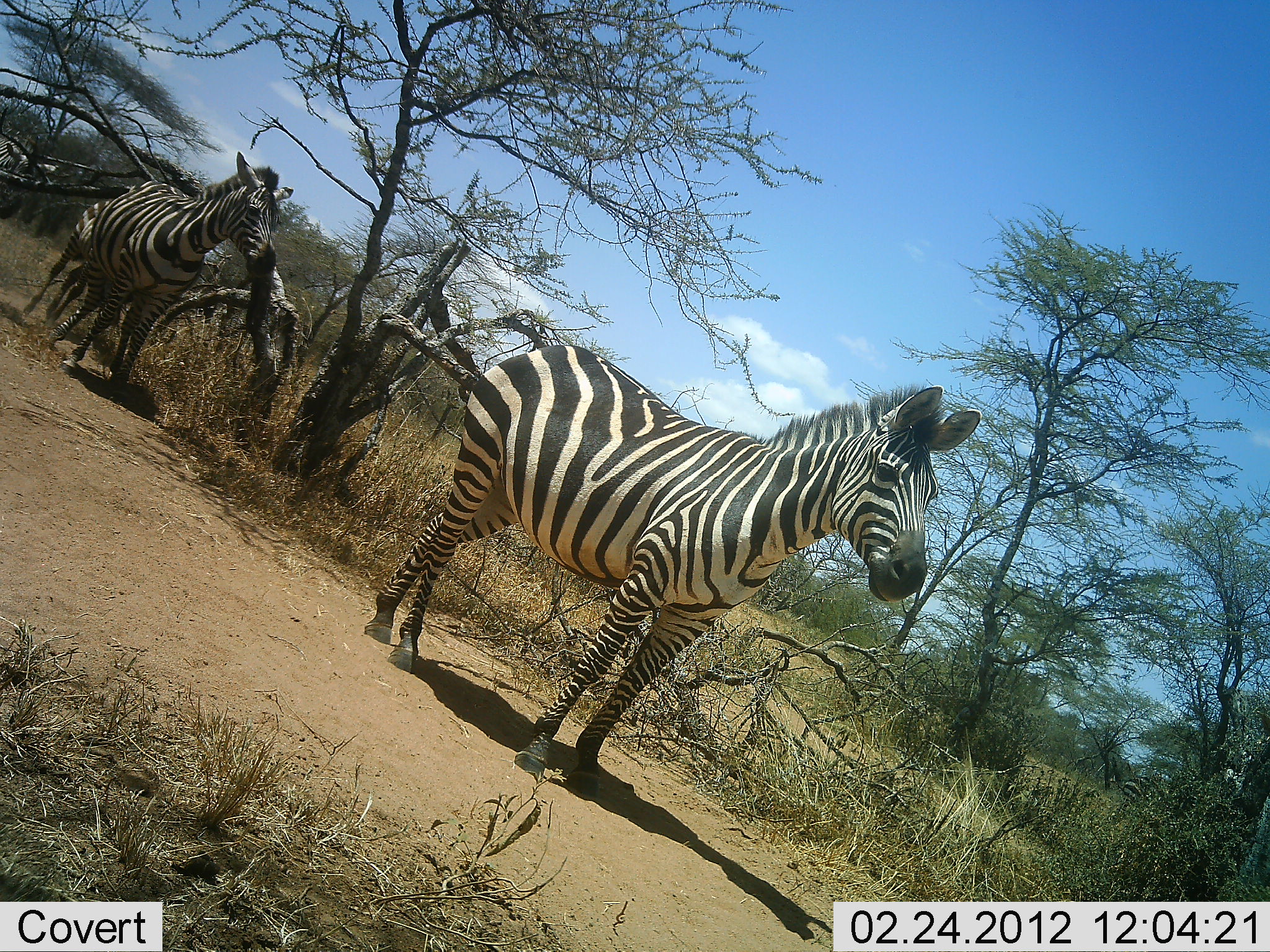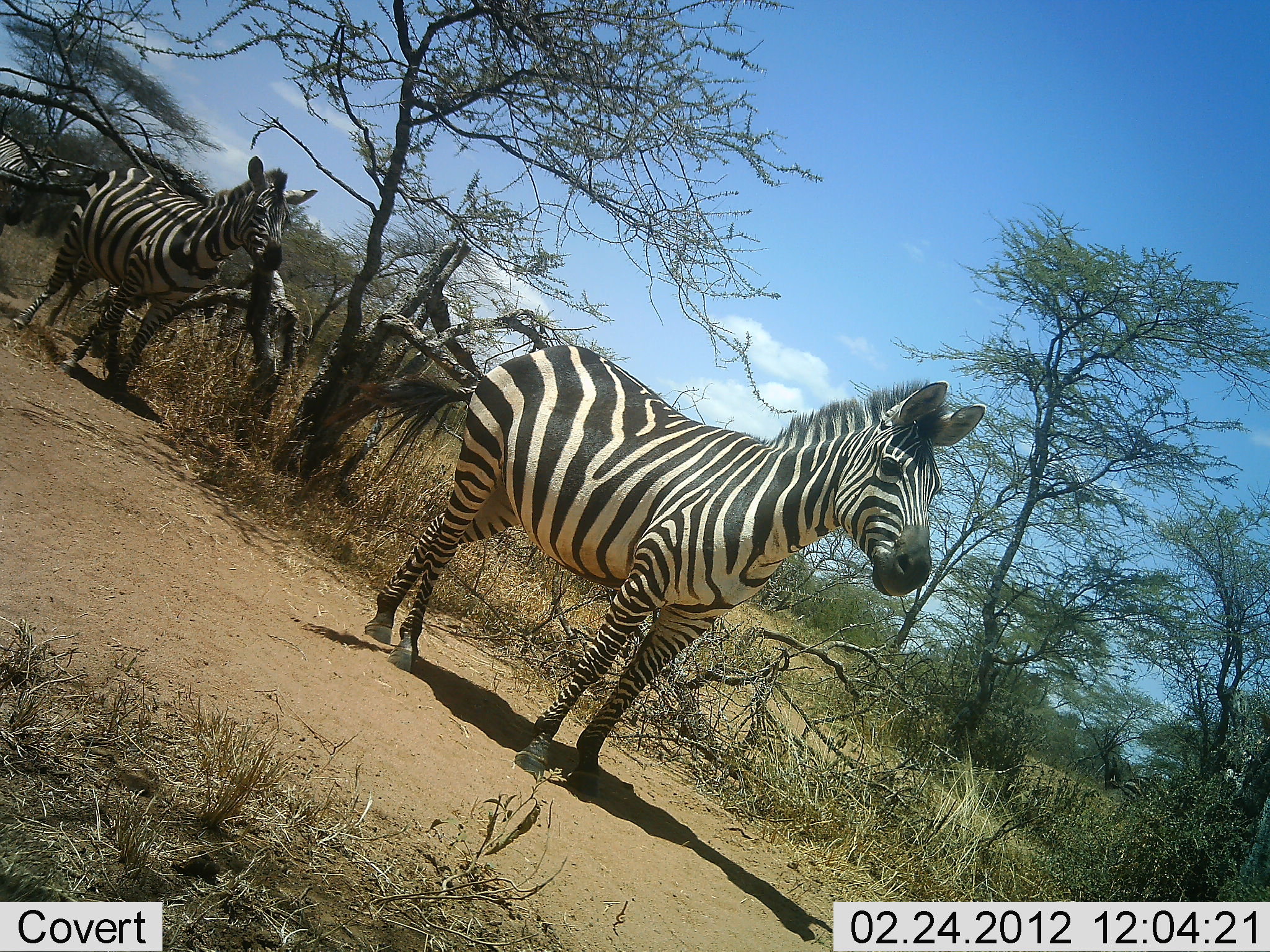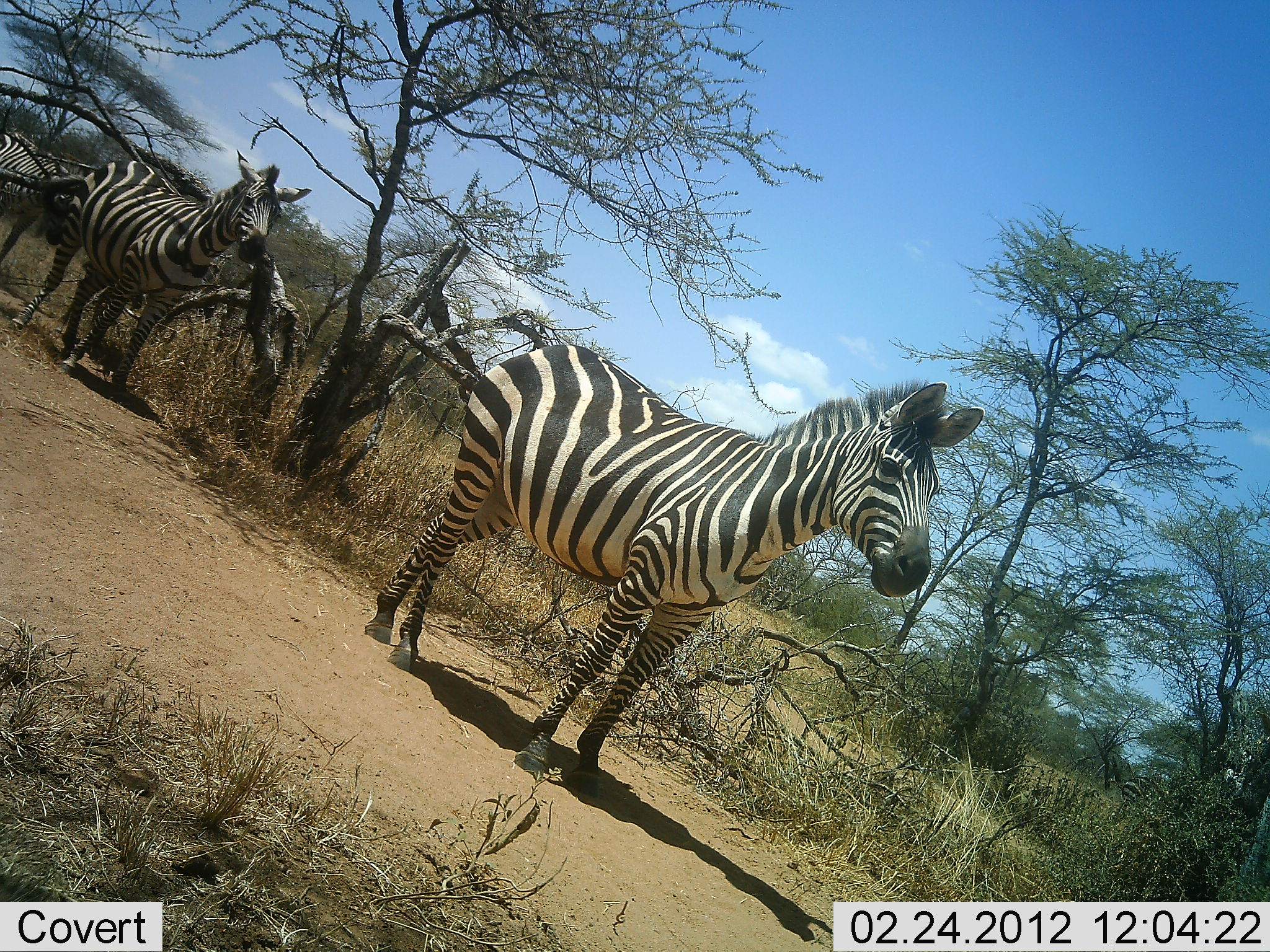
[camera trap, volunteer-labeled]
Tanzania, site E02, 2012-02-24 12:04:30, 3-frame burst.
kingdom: Animalia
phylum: Chordata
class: Mammalia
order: Perissodactyla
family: Equidae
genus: Equus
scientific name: Equus quagga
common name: plains zebra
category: zebra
Zebra (plains zebra) (Equus quagga), count 3. Behavior (volunteer vote fractions): standing 96%, resting 4%, moving 15%, interacting 0%. Young present (vote fraction): 4%. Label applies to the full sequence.